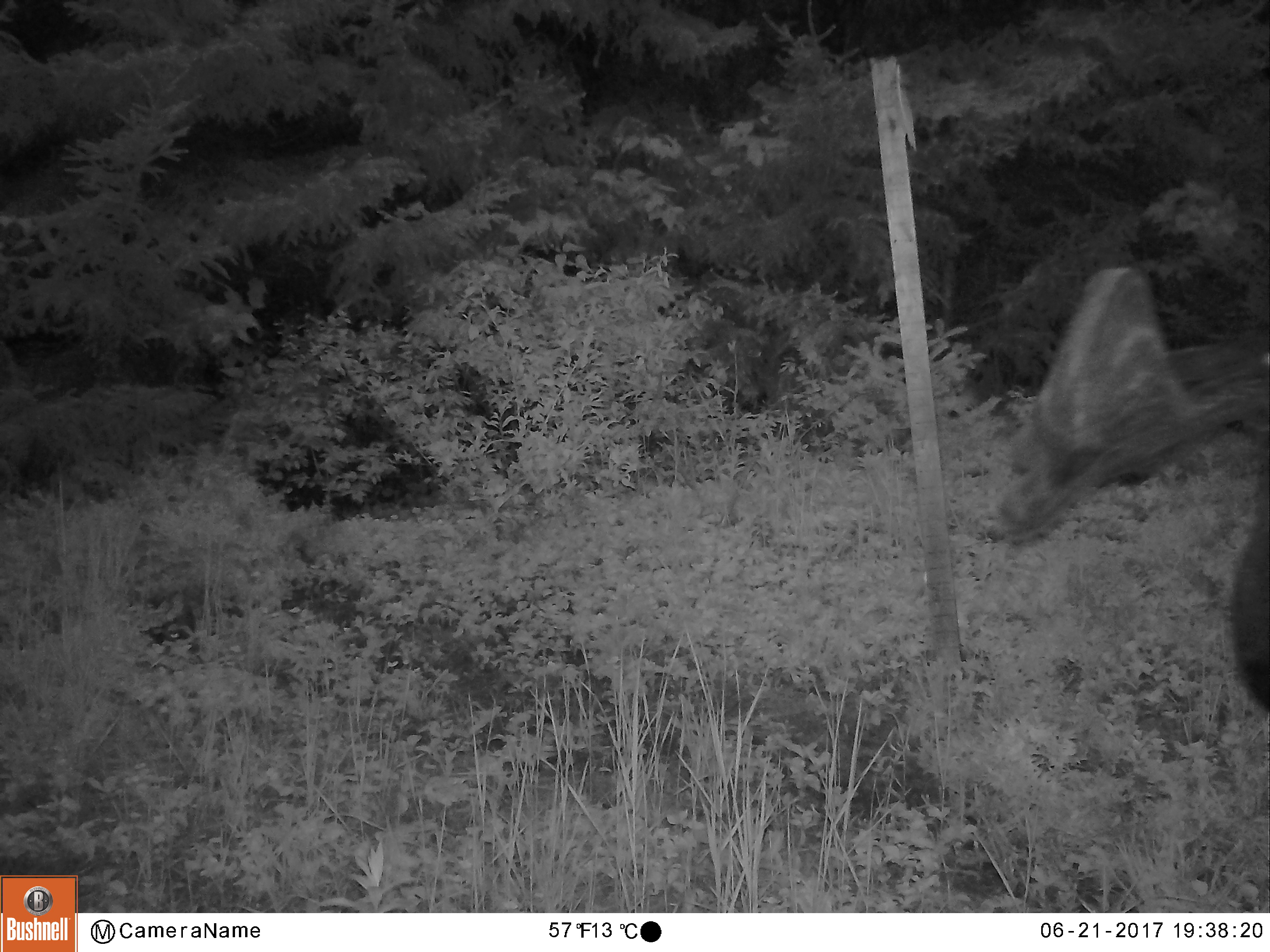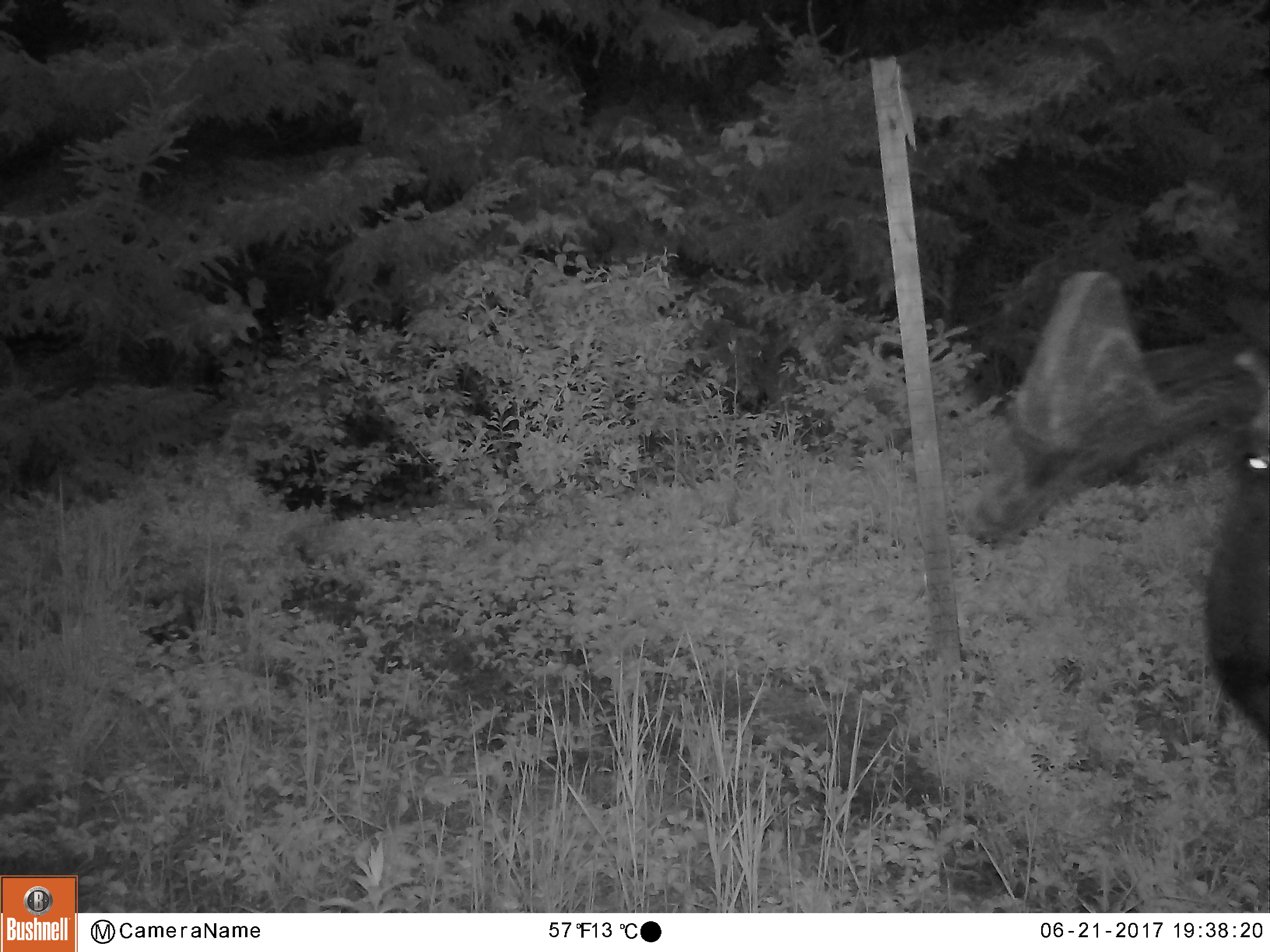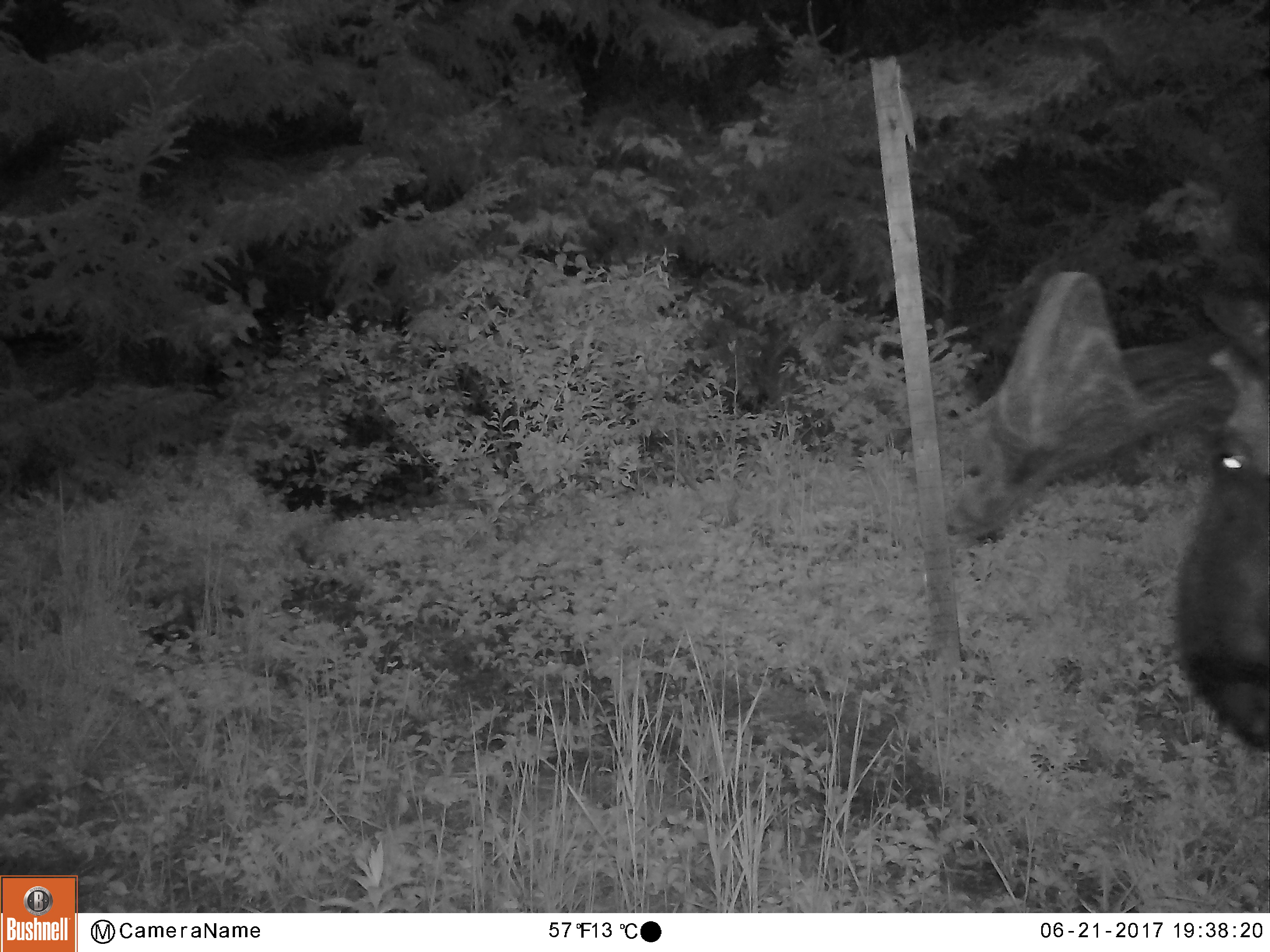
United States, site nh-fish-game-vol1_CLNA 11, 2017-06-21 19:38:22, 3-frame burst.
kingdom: Animalia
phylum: Chordata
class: Mammalia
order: Artiodactyla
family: Cervidae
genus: Alces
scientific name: Alces alces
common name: moose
Moose (Alces alces).